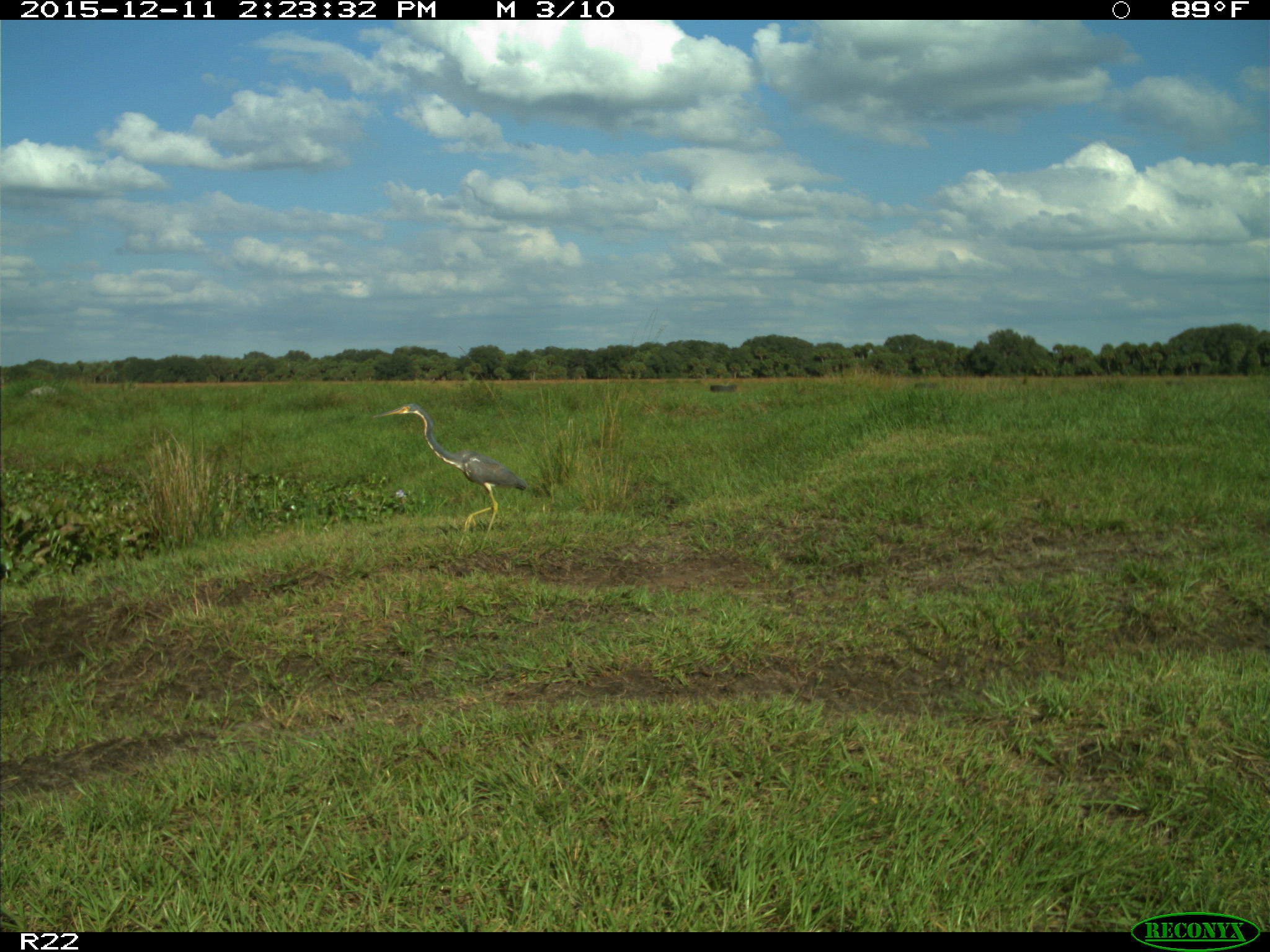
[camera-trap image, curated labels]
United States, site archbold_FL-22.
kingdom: Animalia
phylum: Chordata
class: Aves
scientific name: Aves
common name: birds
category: unidentified bird